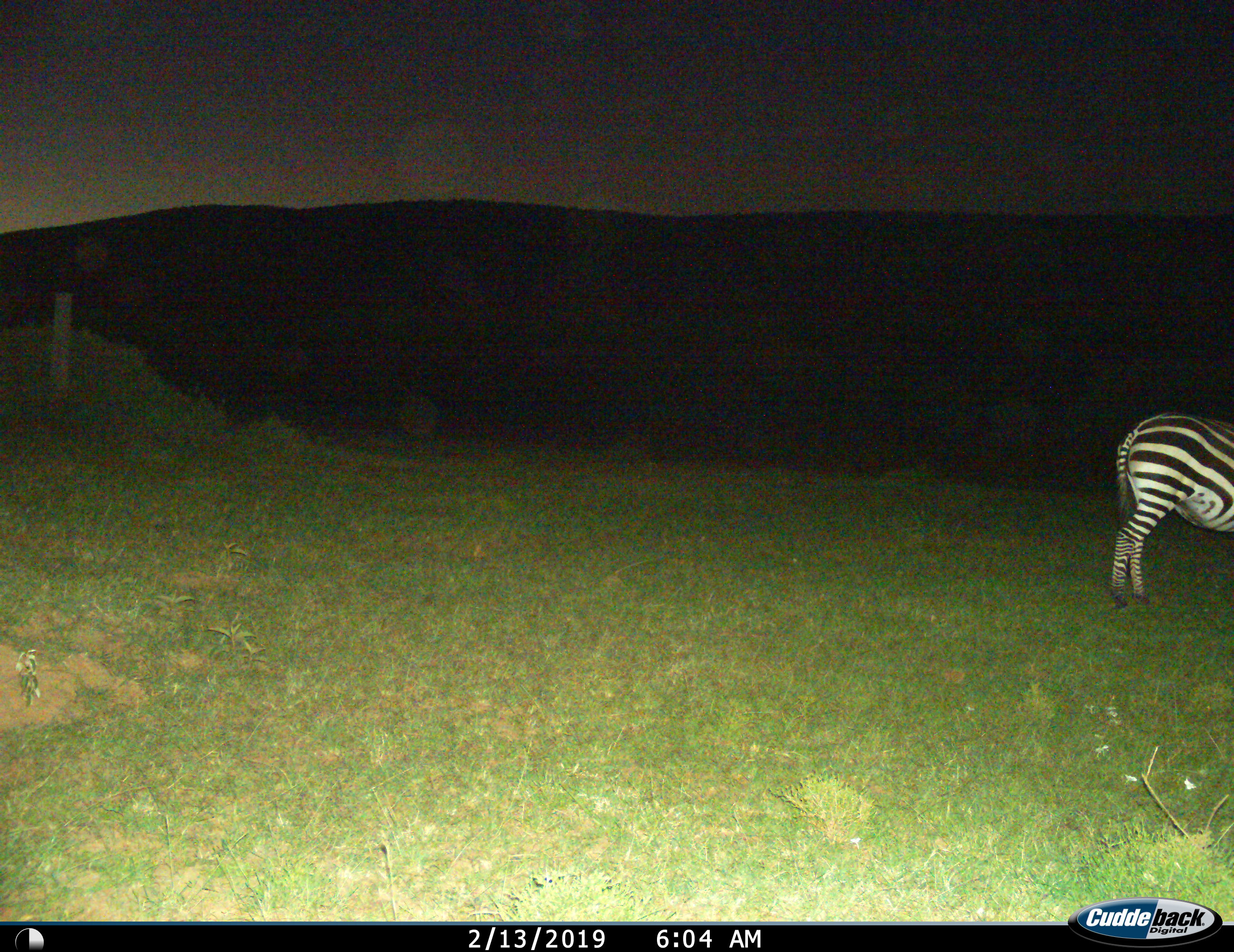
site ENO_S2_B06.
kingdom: Animalia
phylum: Chordata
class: Mammalia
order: Perissodactyla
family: Equidae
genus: Equus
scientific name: Equus quagga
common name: plains zebra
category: zebraplains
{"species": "zebraplains (plains zebra) (Equus quagga)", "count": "1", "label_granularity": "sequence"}